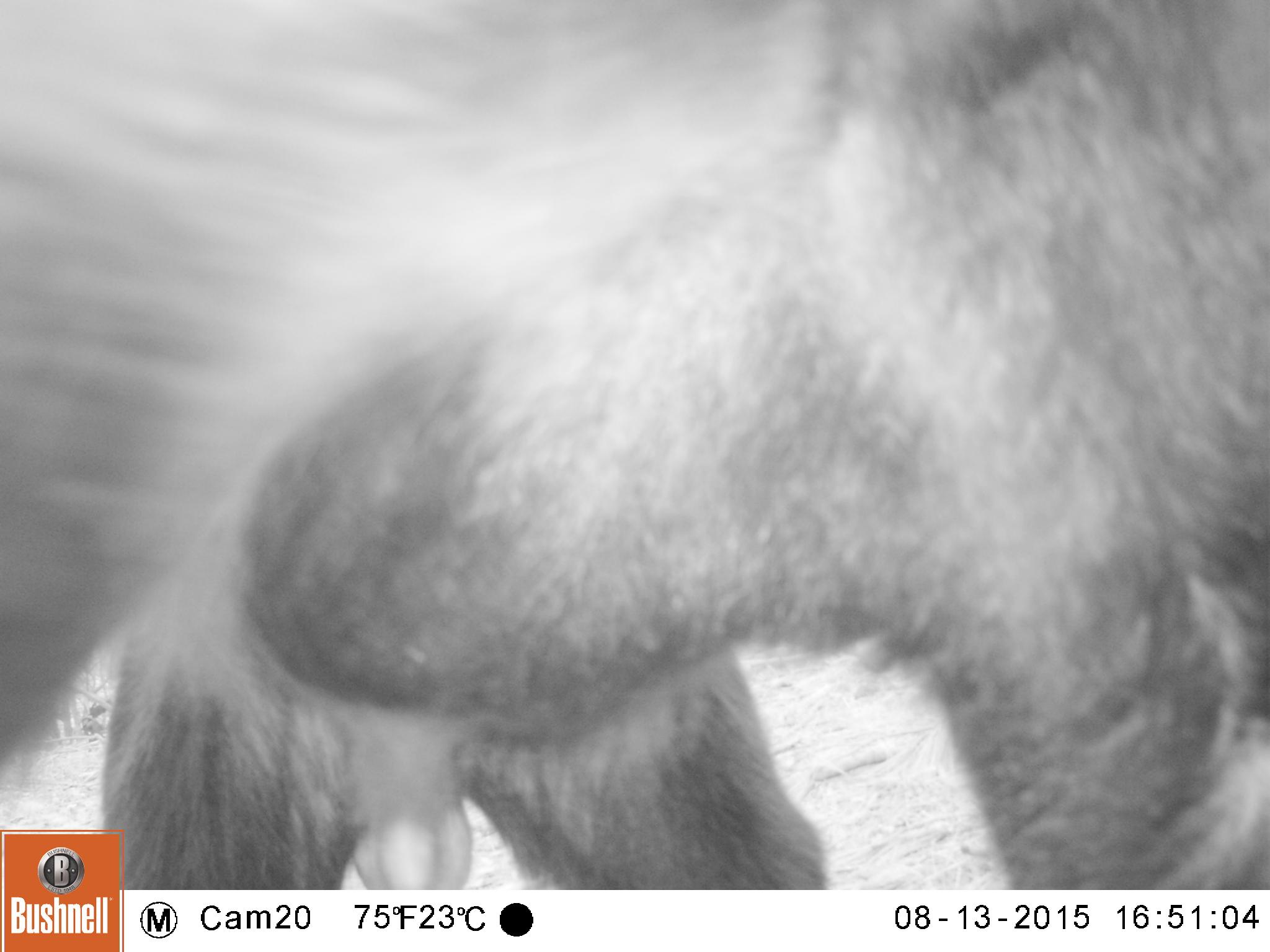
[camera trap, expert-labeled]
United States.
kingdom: Animalia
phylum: Chordata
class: Mammalia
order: Carnivora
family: Ursidae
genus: Ursus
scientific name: Ursus americanus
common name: american black bear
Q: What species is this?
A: American Black Bear (Ursus americanus).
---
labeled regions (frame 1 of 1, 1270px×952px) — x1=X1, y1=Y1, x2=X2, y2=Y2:
American Black Bear: x1=4, y1=1, x2=1270, y2=887